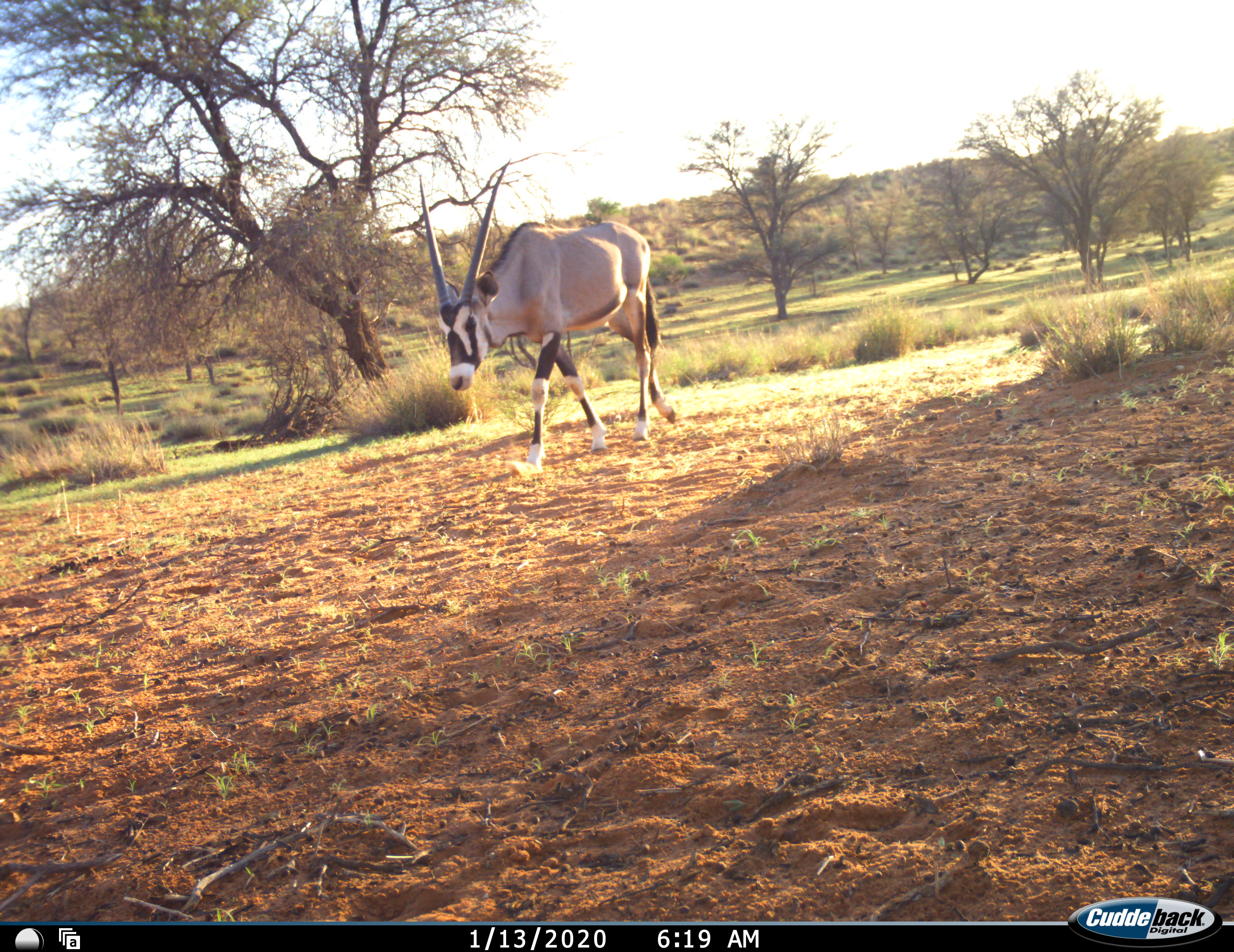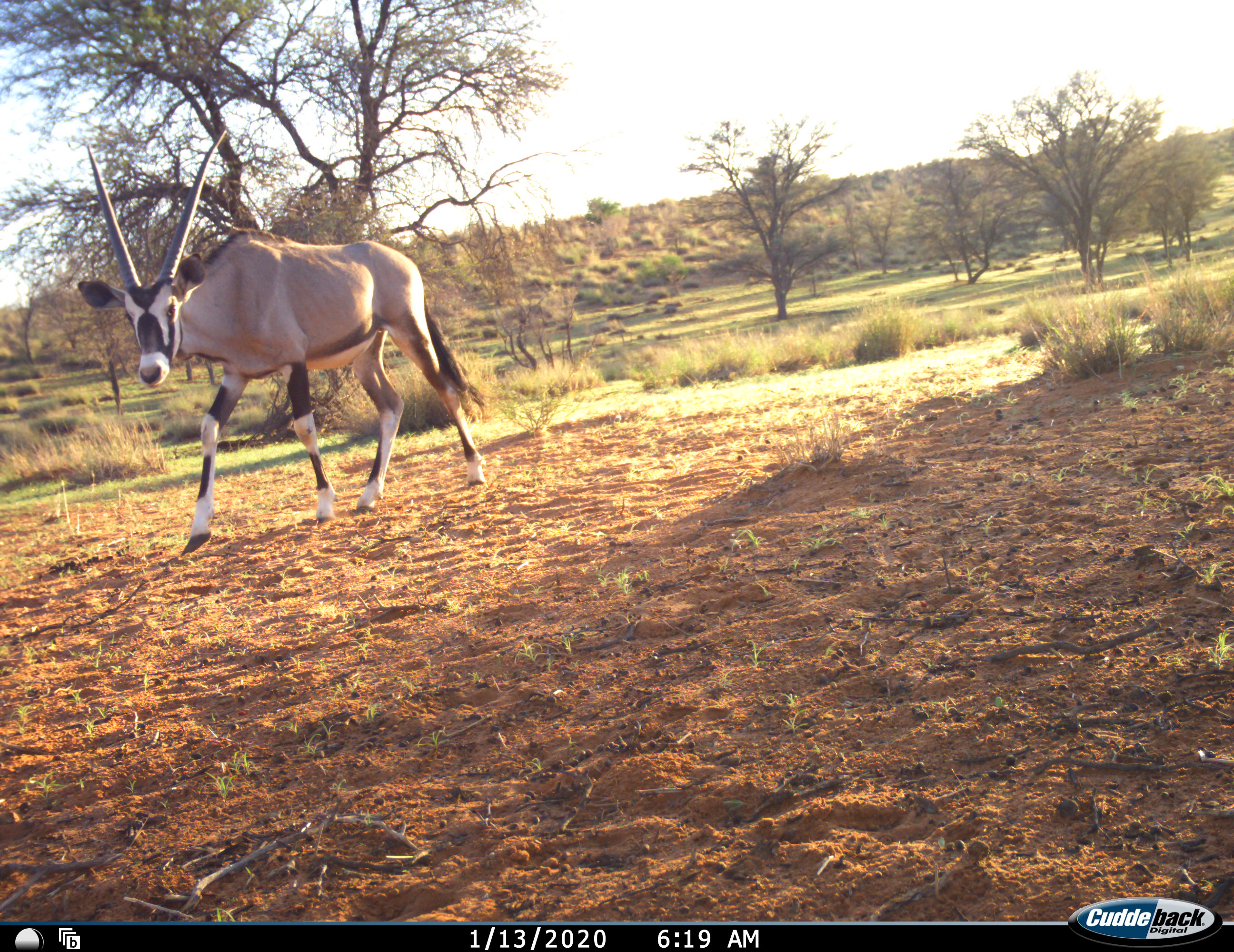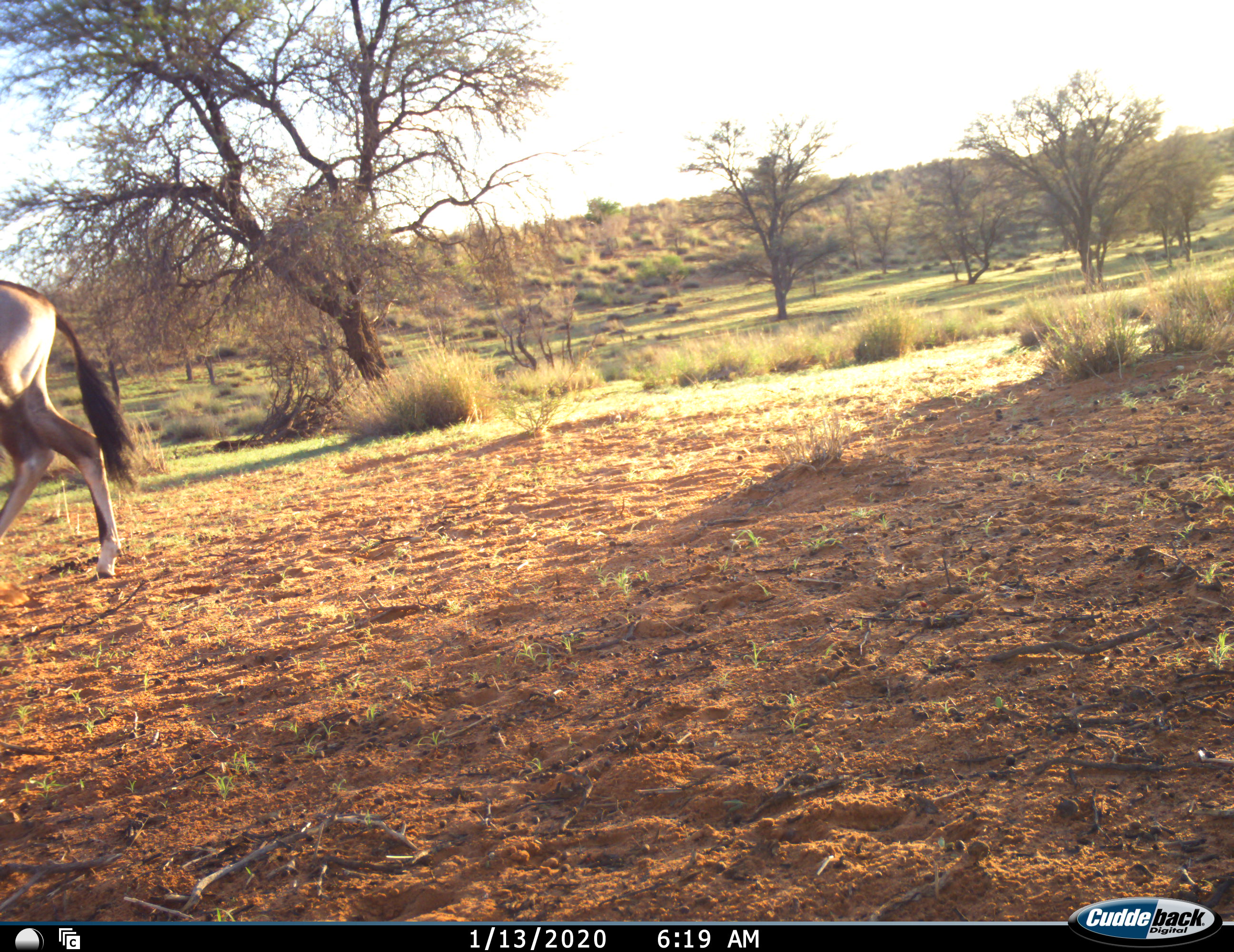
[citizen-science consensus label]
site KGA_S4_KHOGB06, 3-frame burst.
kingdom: Animalia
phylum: Chordata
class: Mammalia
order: Artiodactyla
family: Bovidae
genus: Oryx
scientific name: Oryx gazella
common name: gemsbok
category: oryx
Oryx (gemsbok) (Oryx gazella), count 1. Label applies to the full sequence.